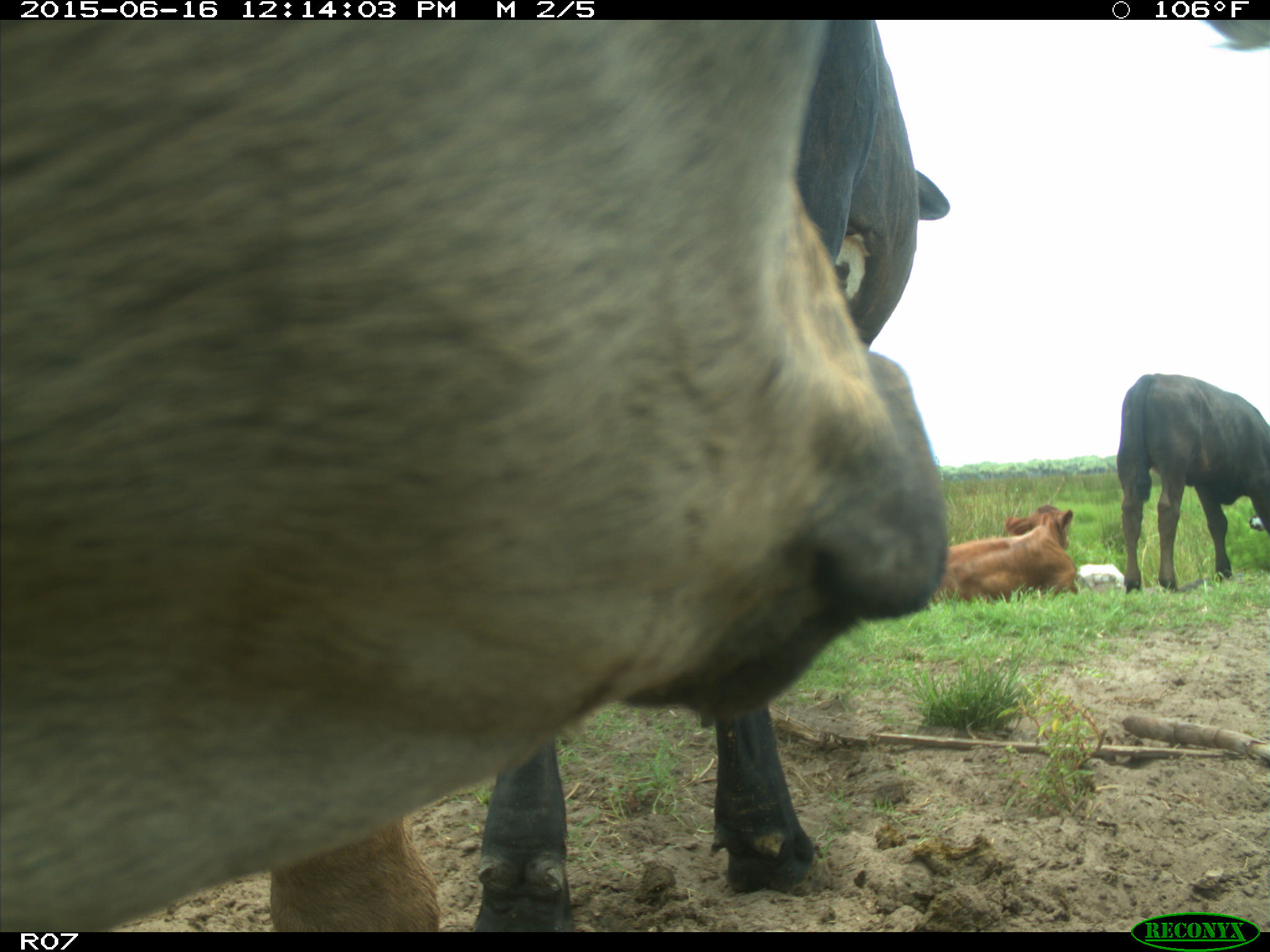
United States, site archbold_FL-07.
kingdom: Animalia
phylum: Chordata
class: Mammalia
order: Artiodactyla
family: Bovidae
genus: Bos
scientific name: Bos taurus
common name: domestic cow